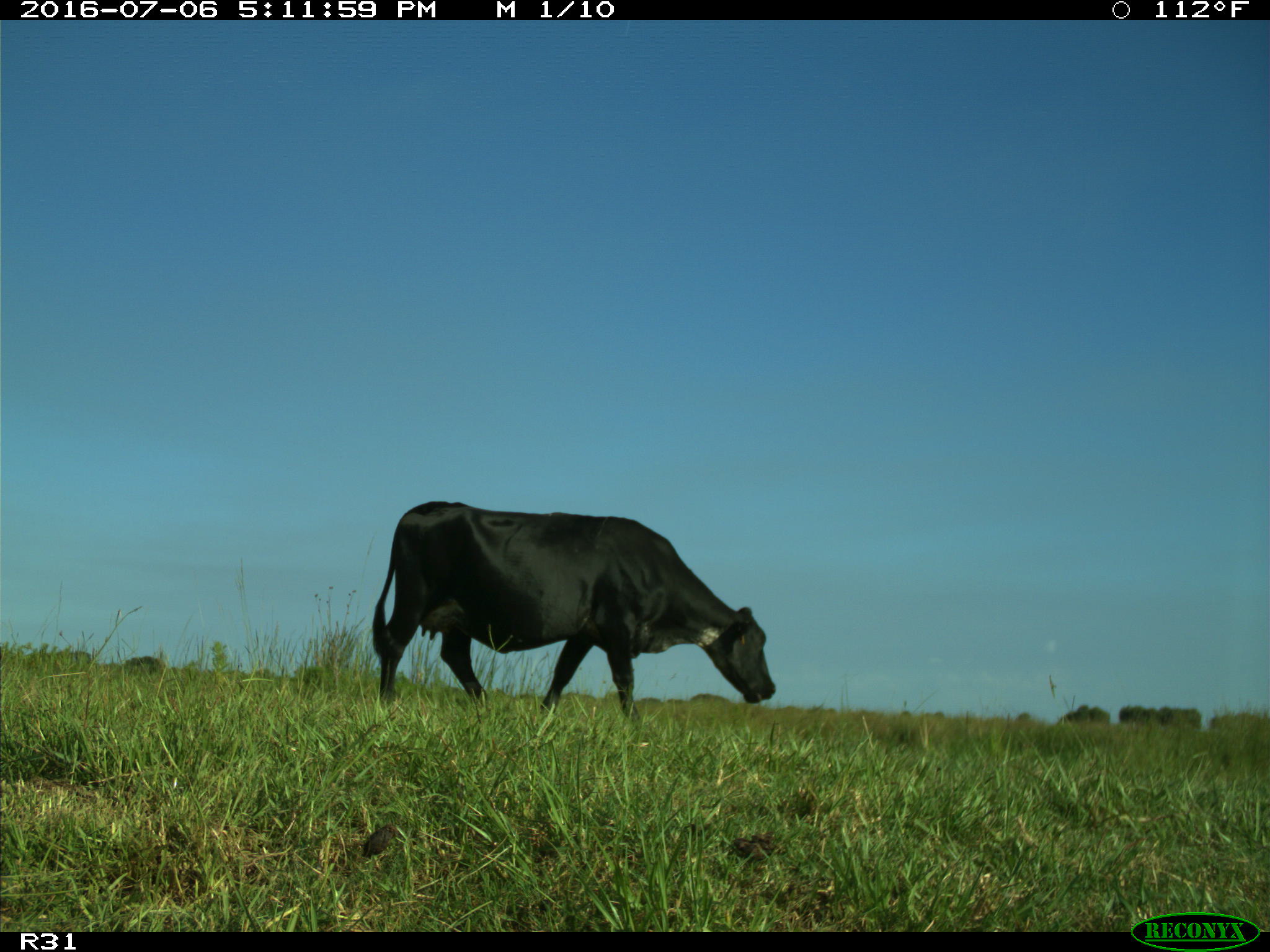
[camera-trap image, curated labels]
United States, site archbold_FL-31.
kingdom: Animalia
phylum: Chordata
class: Mammalia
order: Artiodactyla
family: Bovidae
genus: Bos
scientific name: Bos taurus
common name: domestic cow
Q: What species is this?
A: Bos taurus (domestic cow).